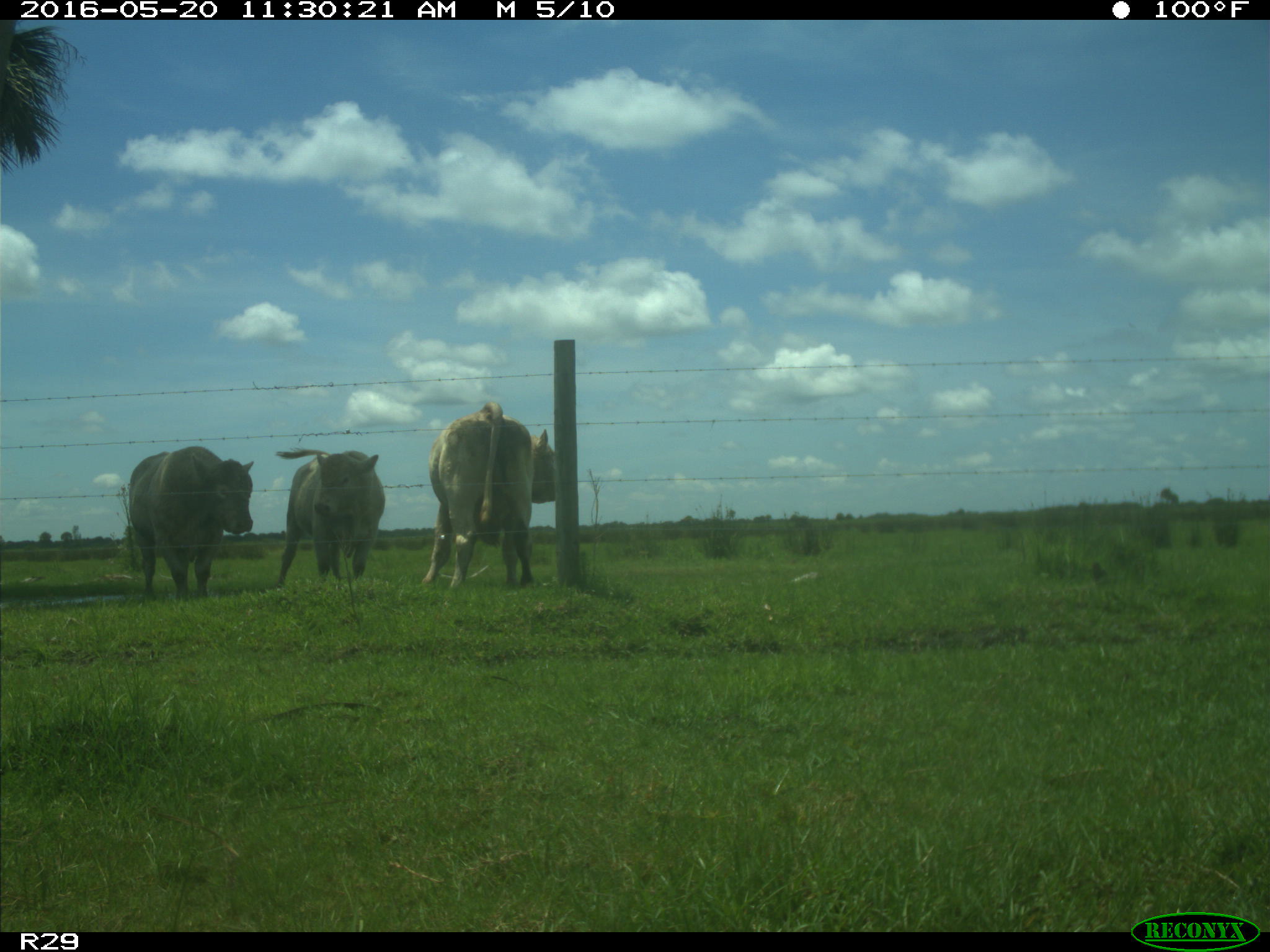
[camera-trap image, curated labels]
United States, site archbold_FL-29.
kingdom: Animalia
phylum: Chordata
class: Mammalia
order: Artiodactyla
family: Bovidae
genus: Bos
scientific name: Bos taurus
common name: domestic cow